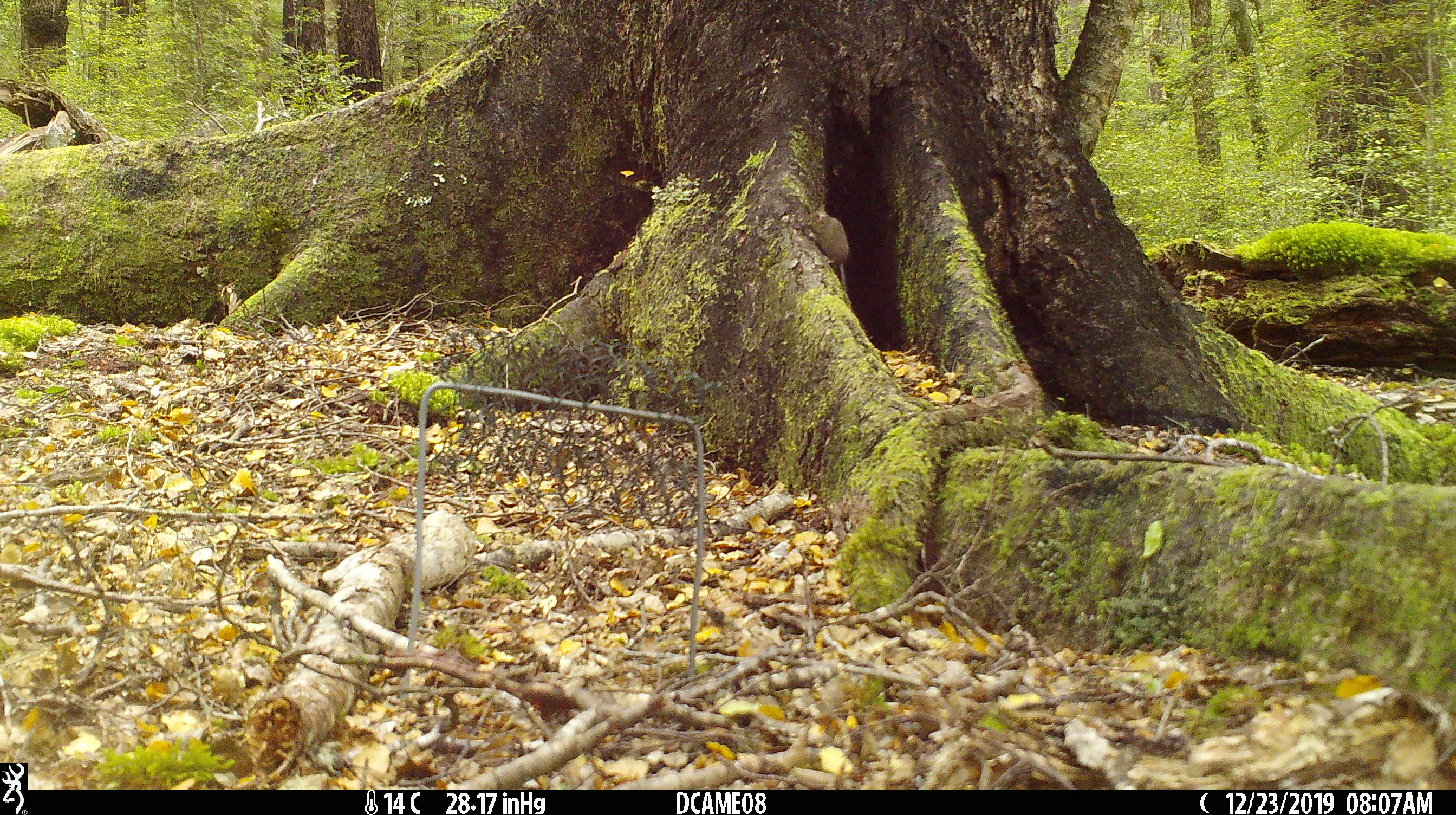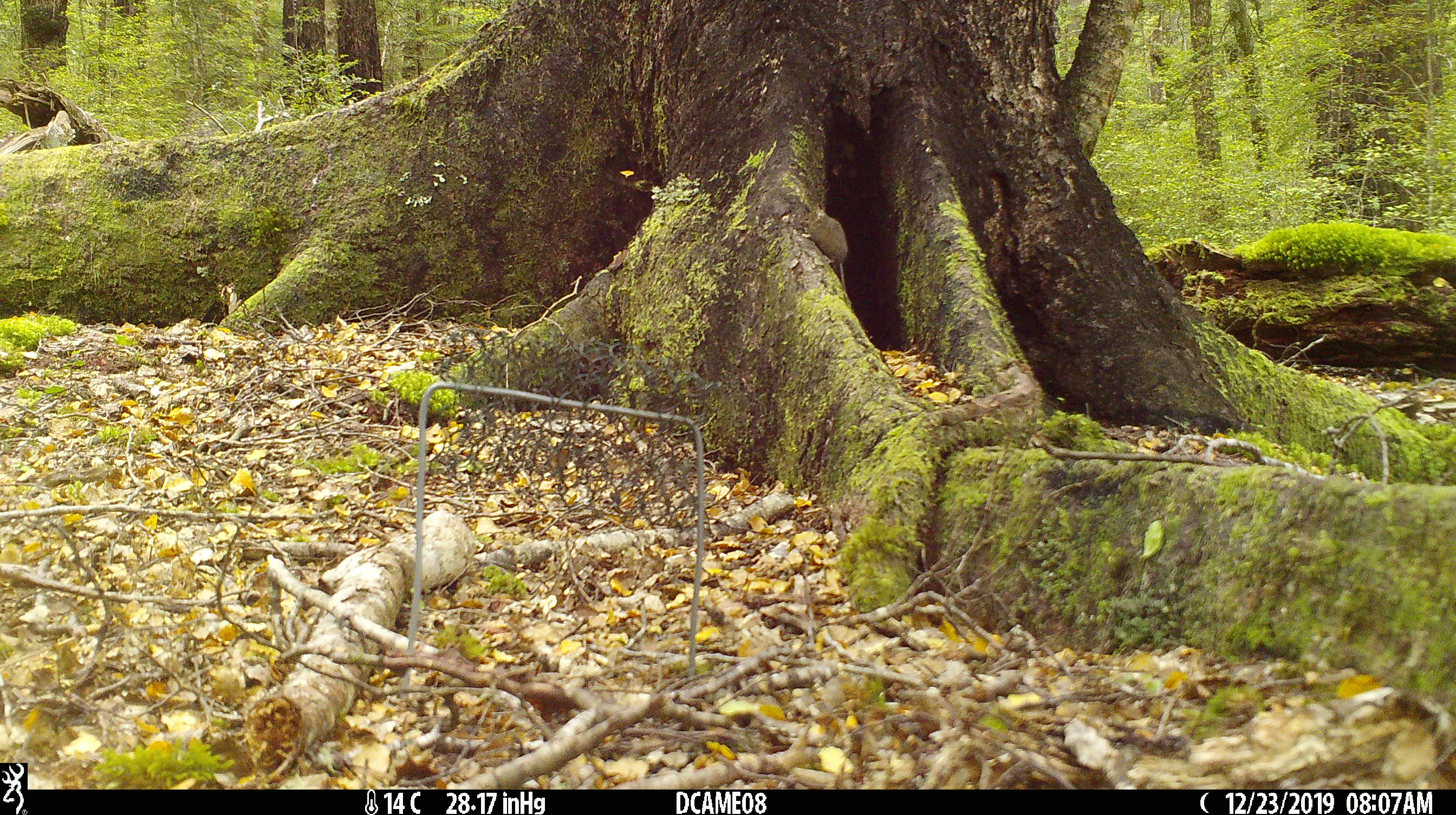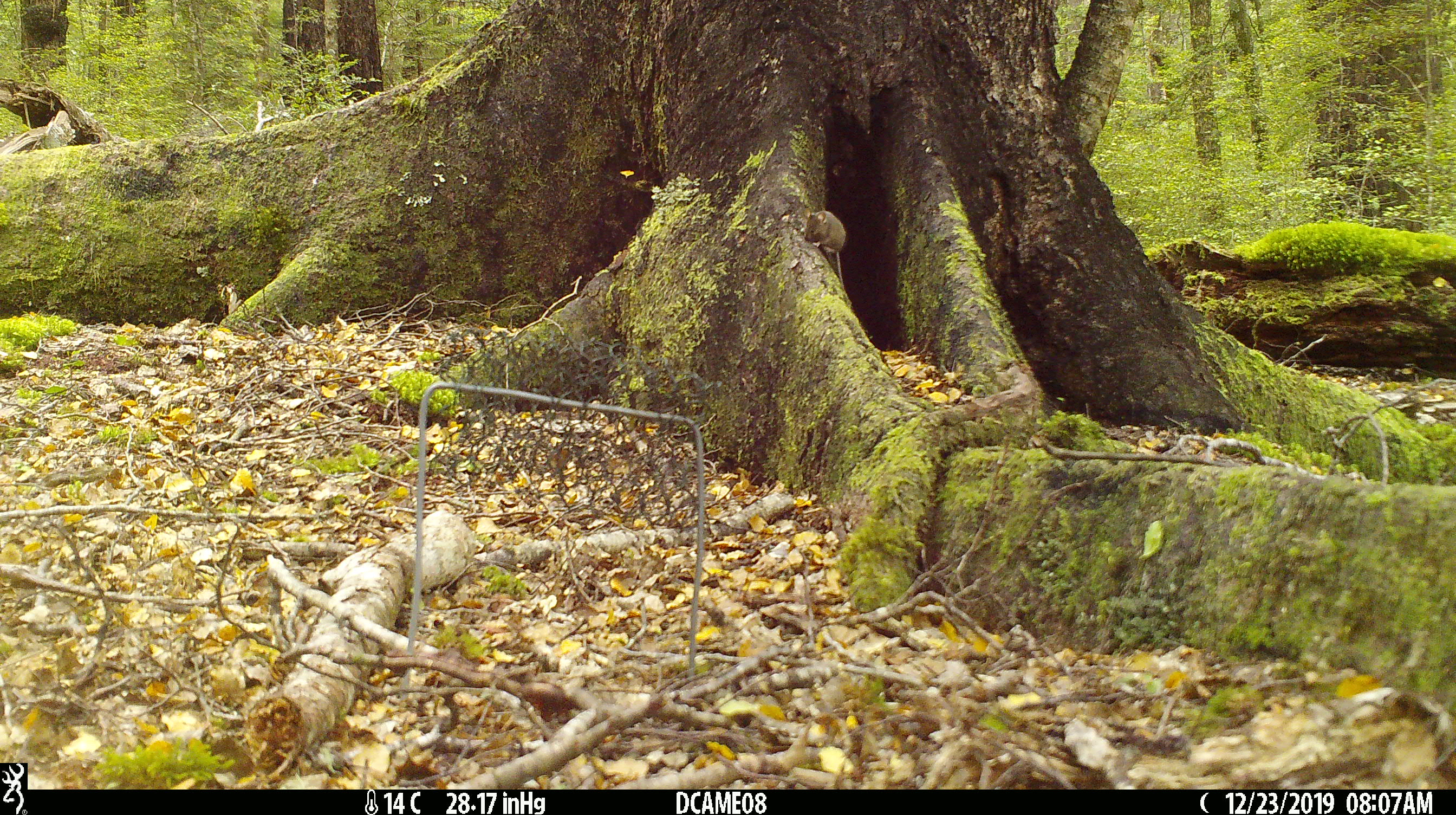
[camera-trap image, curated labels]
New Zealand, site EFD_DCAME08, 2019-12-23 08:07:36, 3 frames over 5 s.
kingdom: Animalia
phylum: Chordata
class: Mammalia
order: Rodentia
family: Muridae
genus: Mus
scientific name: Mus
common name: mouse